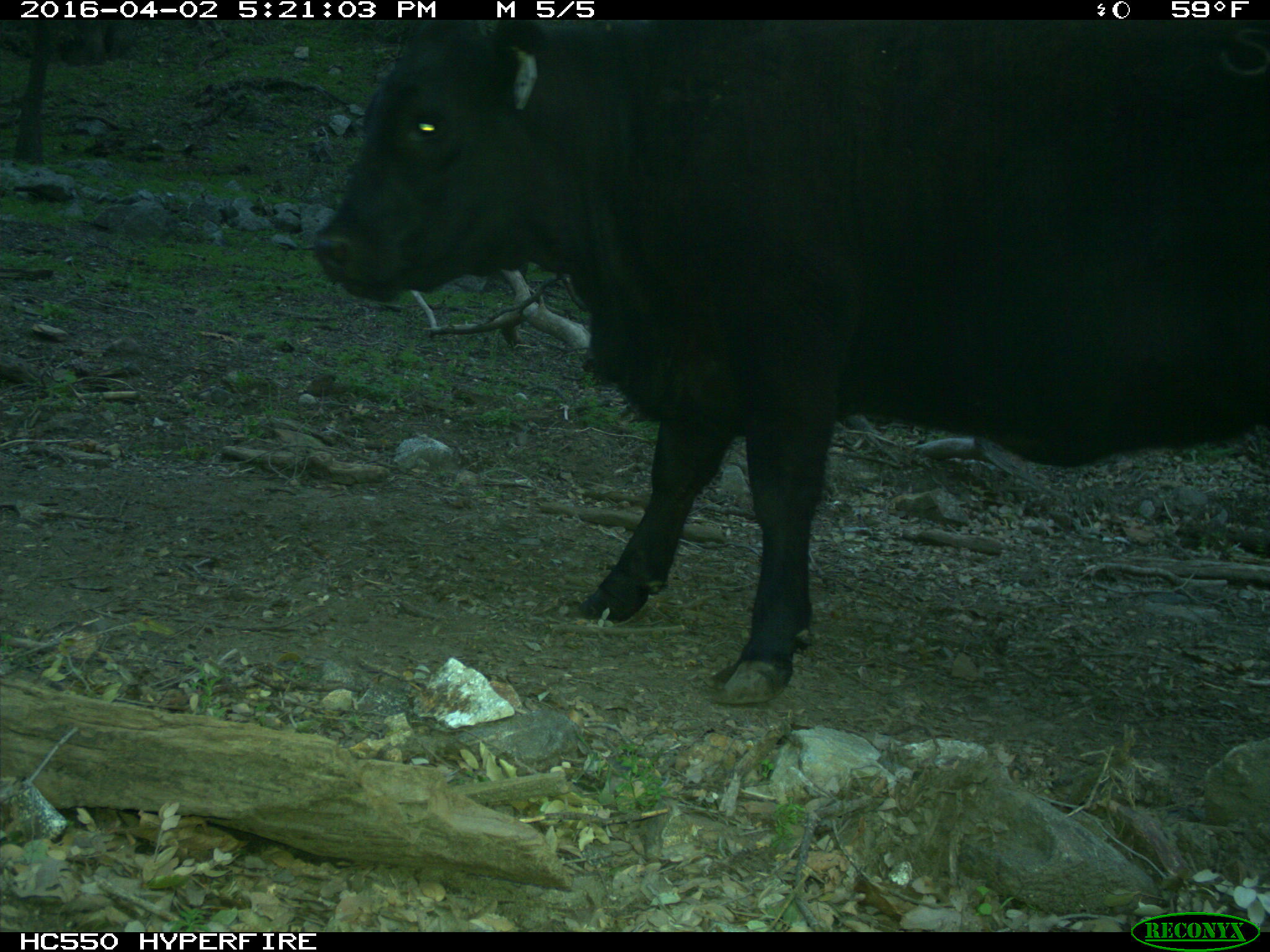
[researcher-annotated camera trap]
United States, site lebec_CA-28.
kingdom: Animalia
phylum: Chordata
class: Mammalia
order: Artiodactyla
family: Bovidae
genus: Bos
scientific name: Bos taurus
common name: domestic cow